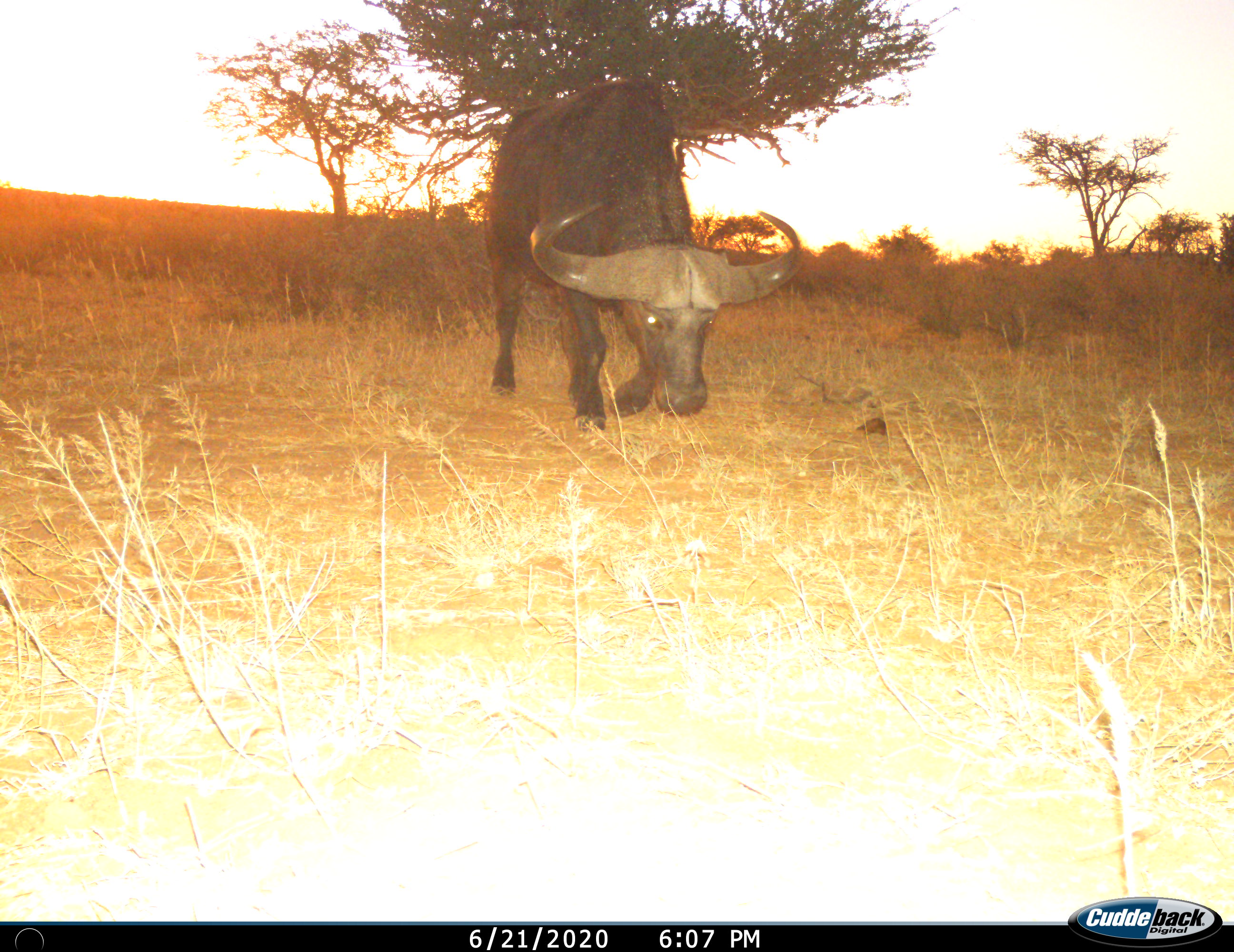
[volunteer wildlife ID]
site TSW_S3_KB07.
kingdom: Animalia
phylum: Chordata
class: Mammalia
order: Artiodactyla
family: Bovidae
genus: Syncerus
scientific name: Syncerus caffer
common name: african buffalo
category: buffalo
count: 1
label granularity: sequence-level